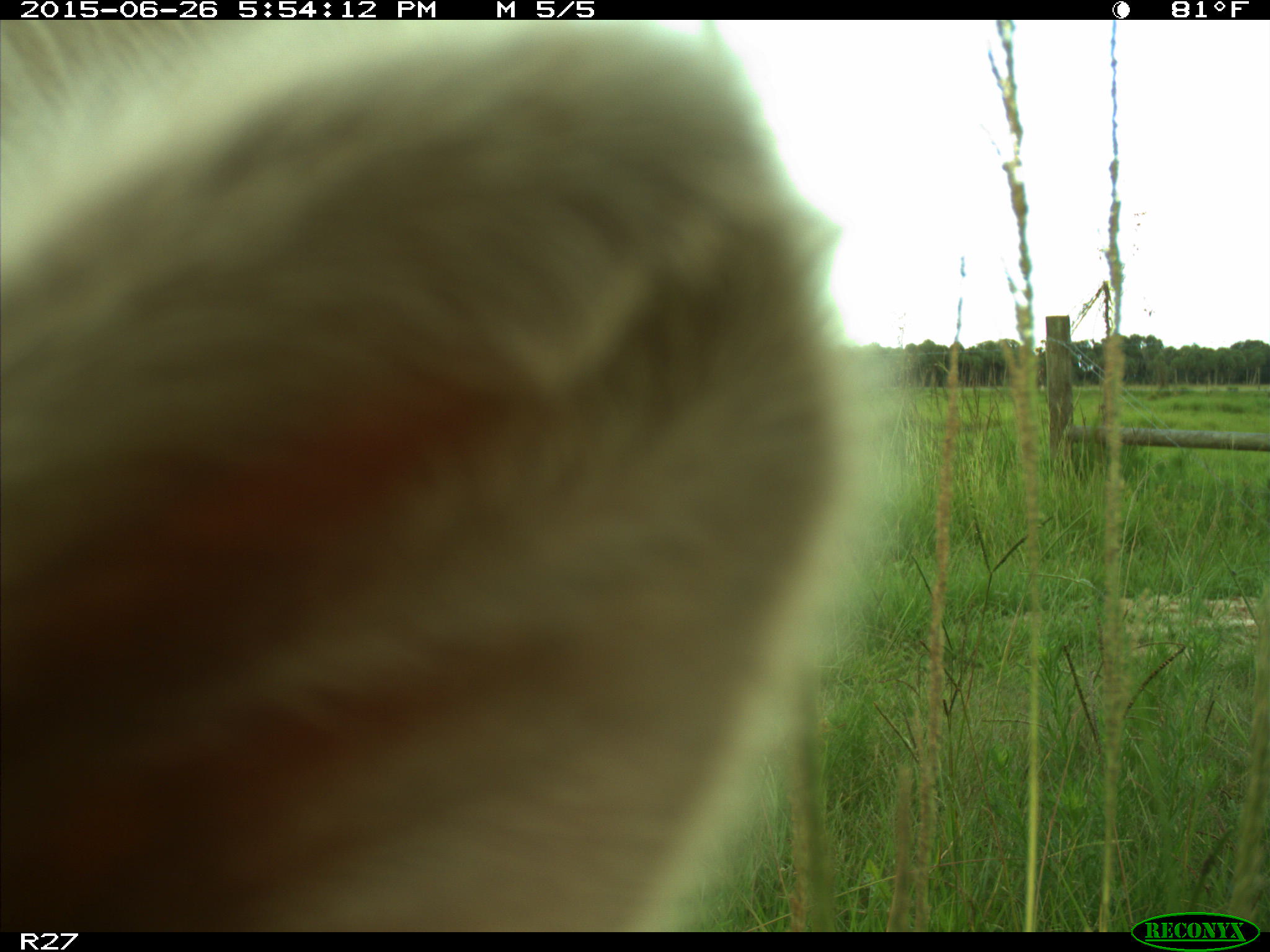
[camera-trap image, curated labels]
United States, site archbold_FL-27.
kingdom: Animalia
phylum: Chordata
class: Mammalia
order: Artiodactyla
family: Bovidae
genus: Bos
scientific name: Bos taurus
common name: domestic cow